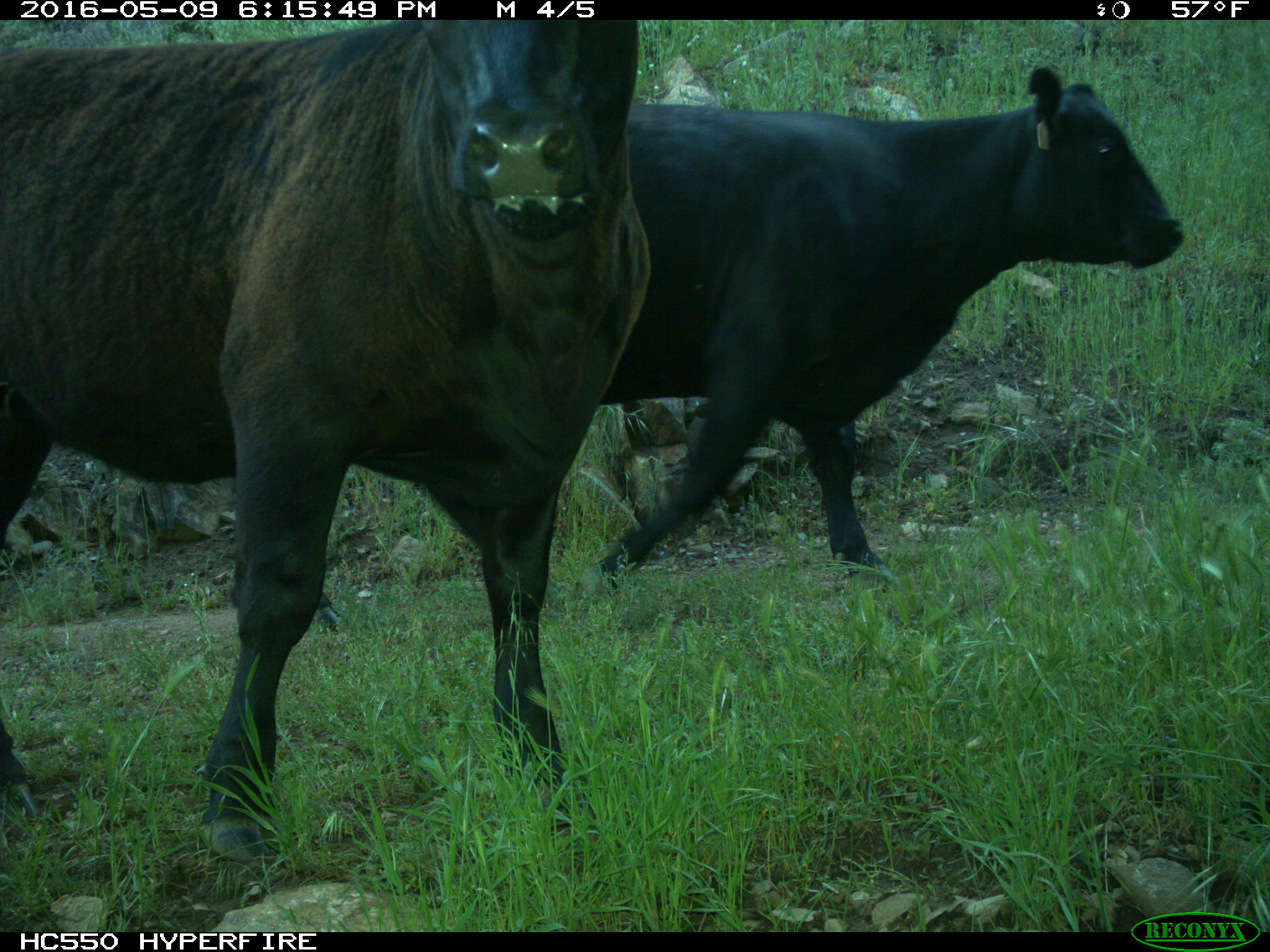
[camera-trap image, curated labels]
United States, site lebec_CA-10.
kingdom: Animalia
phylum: Chordata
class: Mammalia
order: Artiodactyla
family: Bovidae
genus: Bos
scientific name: Bos taurus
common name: domestic cow